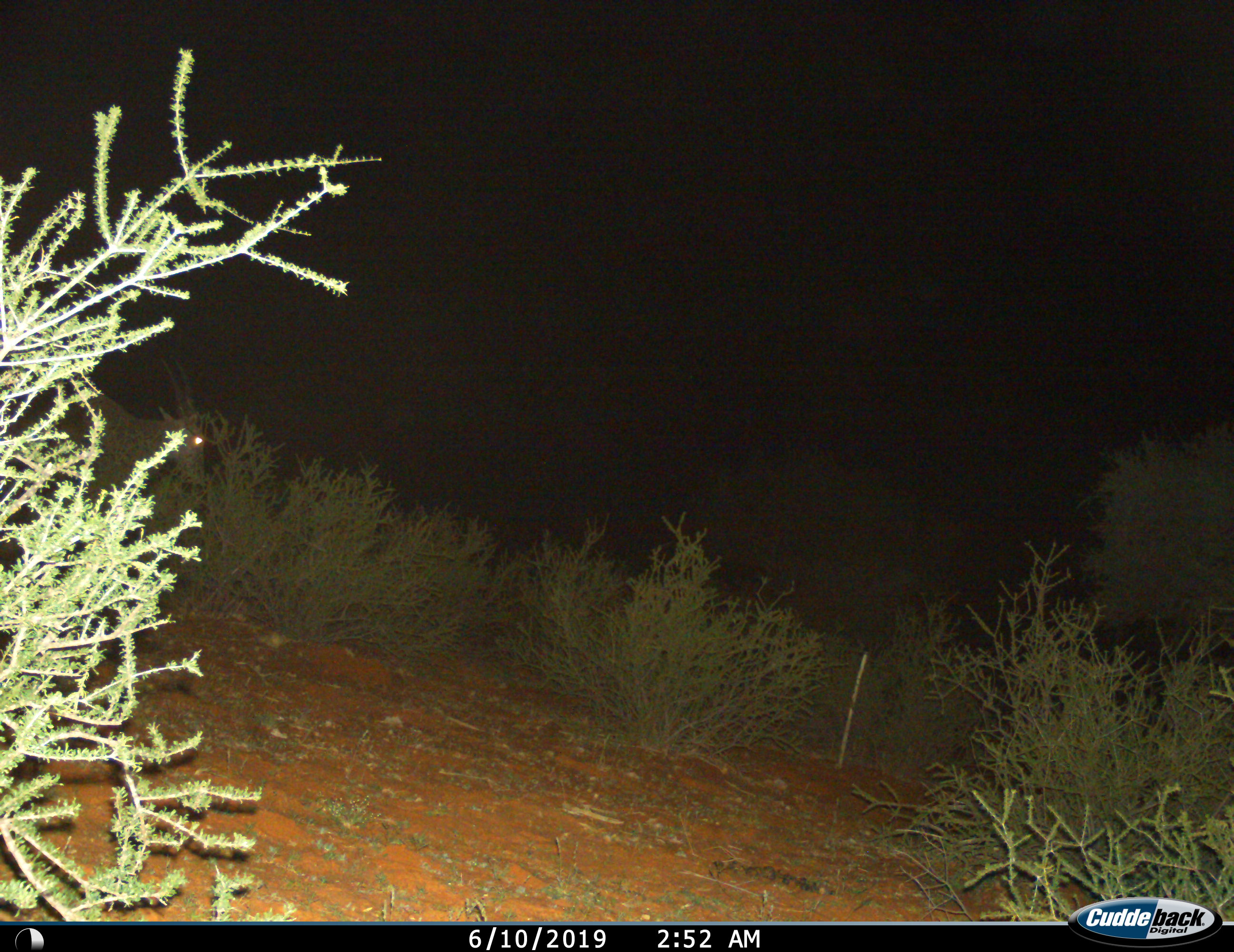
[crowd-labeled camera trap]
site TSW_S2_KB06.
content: unidentified animal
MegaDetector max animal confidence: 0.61